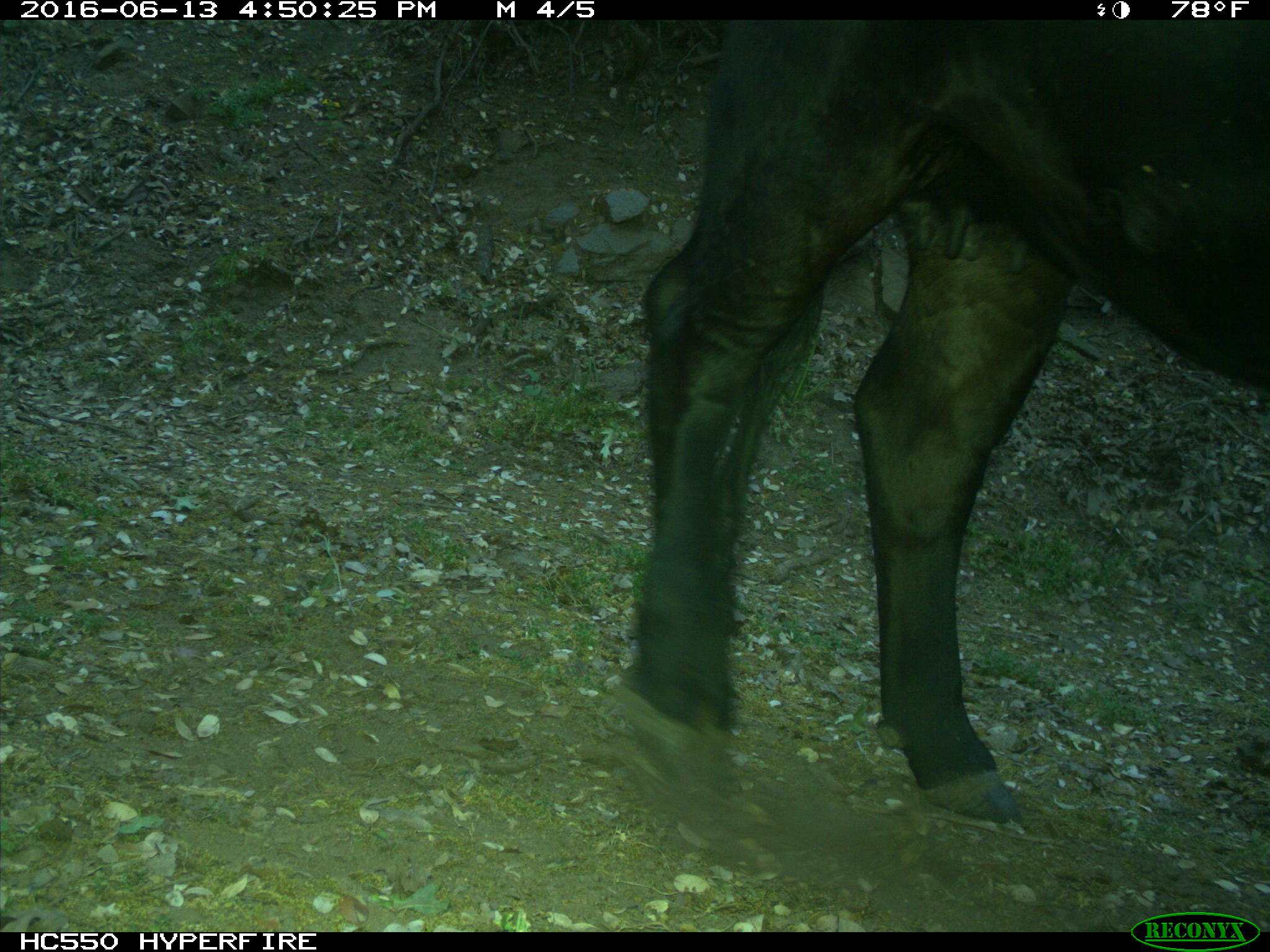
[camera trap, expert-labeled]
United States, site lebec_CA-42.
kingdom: Animalia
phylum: Chordata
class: Mammalia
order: Artiodactyla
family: Bovidae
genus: Bos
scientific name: Bos taurus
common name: domestic cow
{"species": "Bos taurus (domestic cow)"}